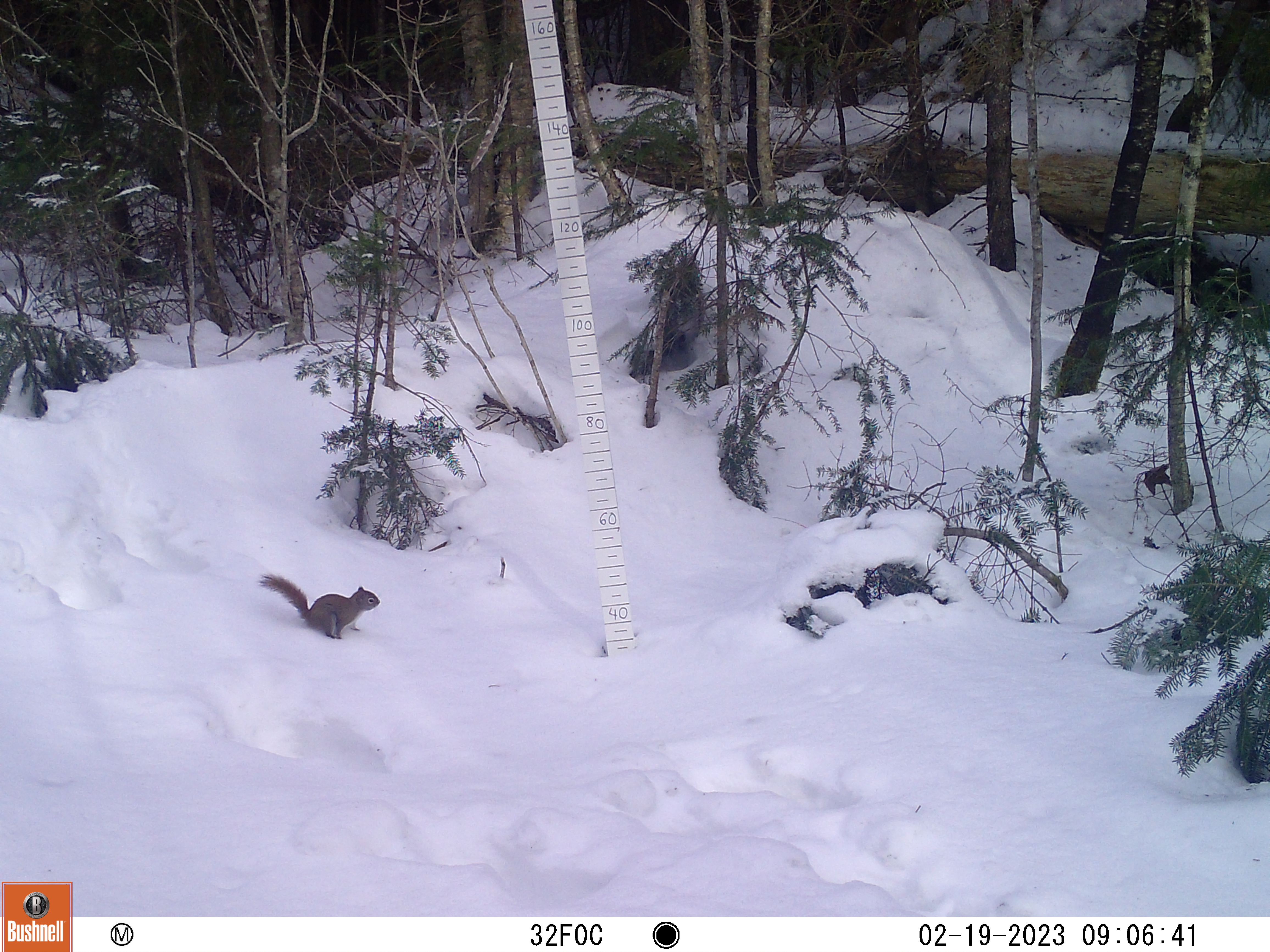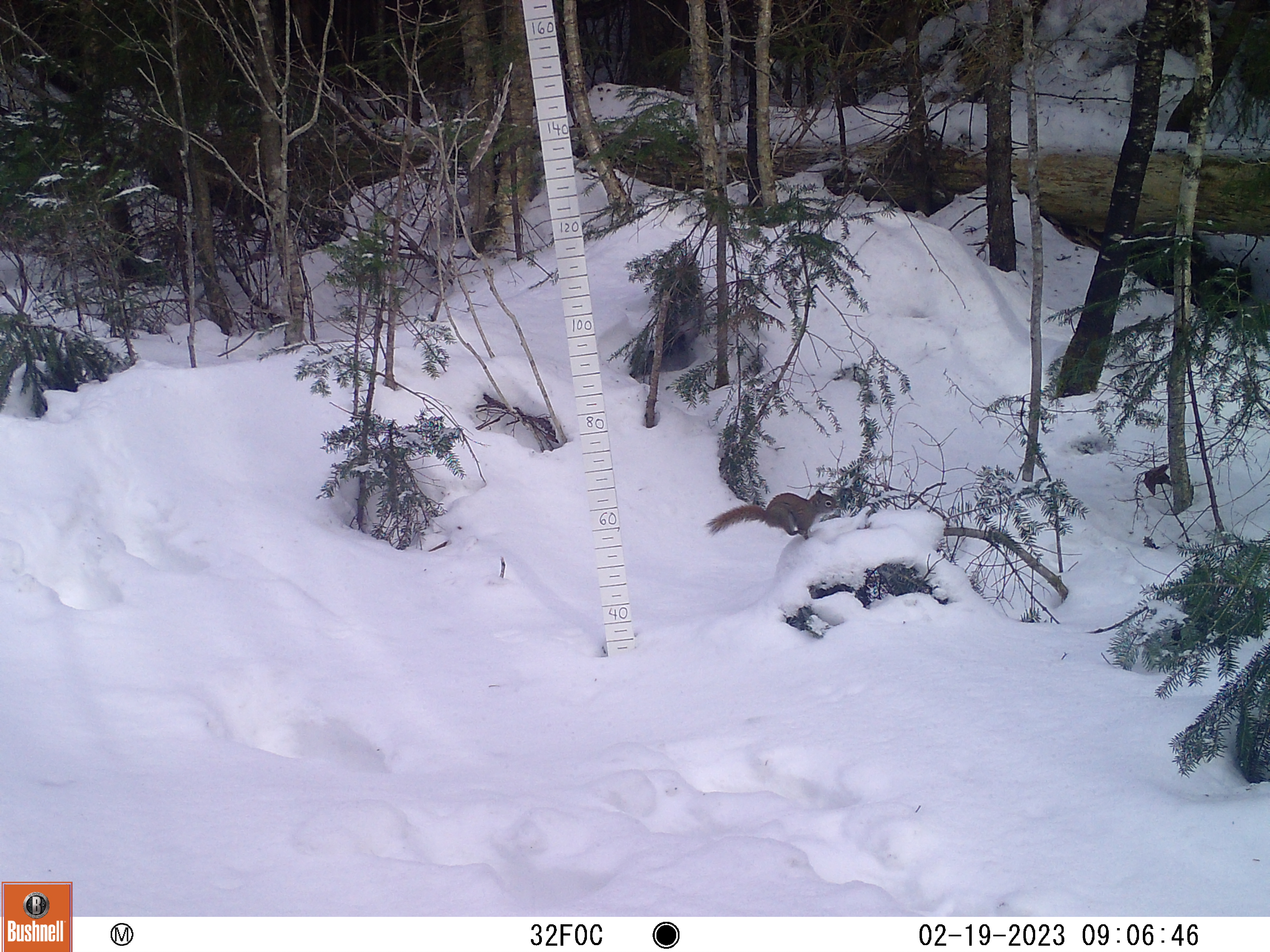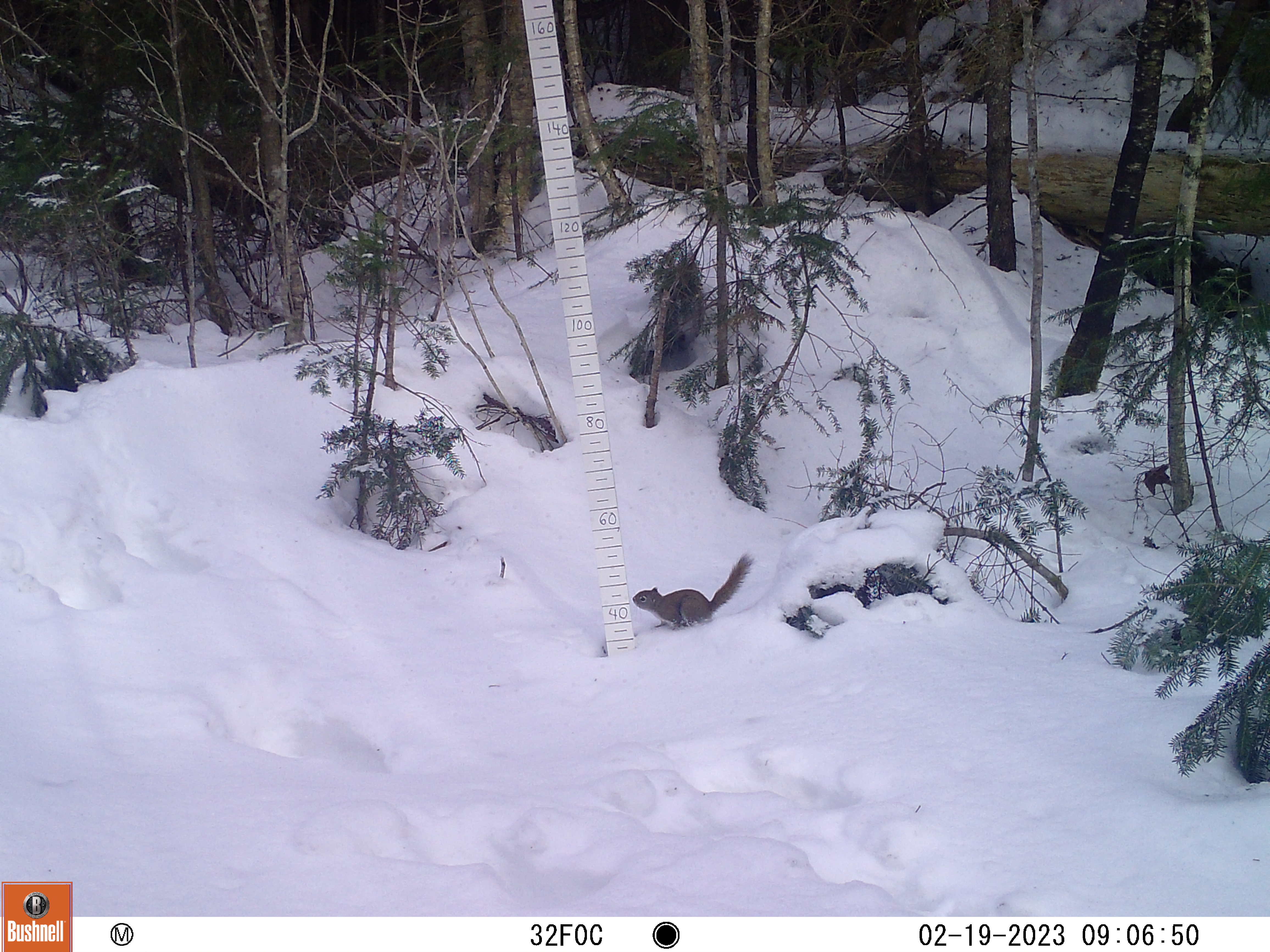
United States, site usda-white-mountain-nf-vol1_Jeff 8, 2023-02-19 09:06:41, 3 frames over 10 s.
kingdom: Animalia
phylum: Chordata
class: Mammalia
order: Rodentia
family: Sciuridae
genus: Tamiasciurus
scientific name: Tamiasciurus hudsonicus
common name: red squirrel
Red squirrel (Tamiasciurus hudsonicus).